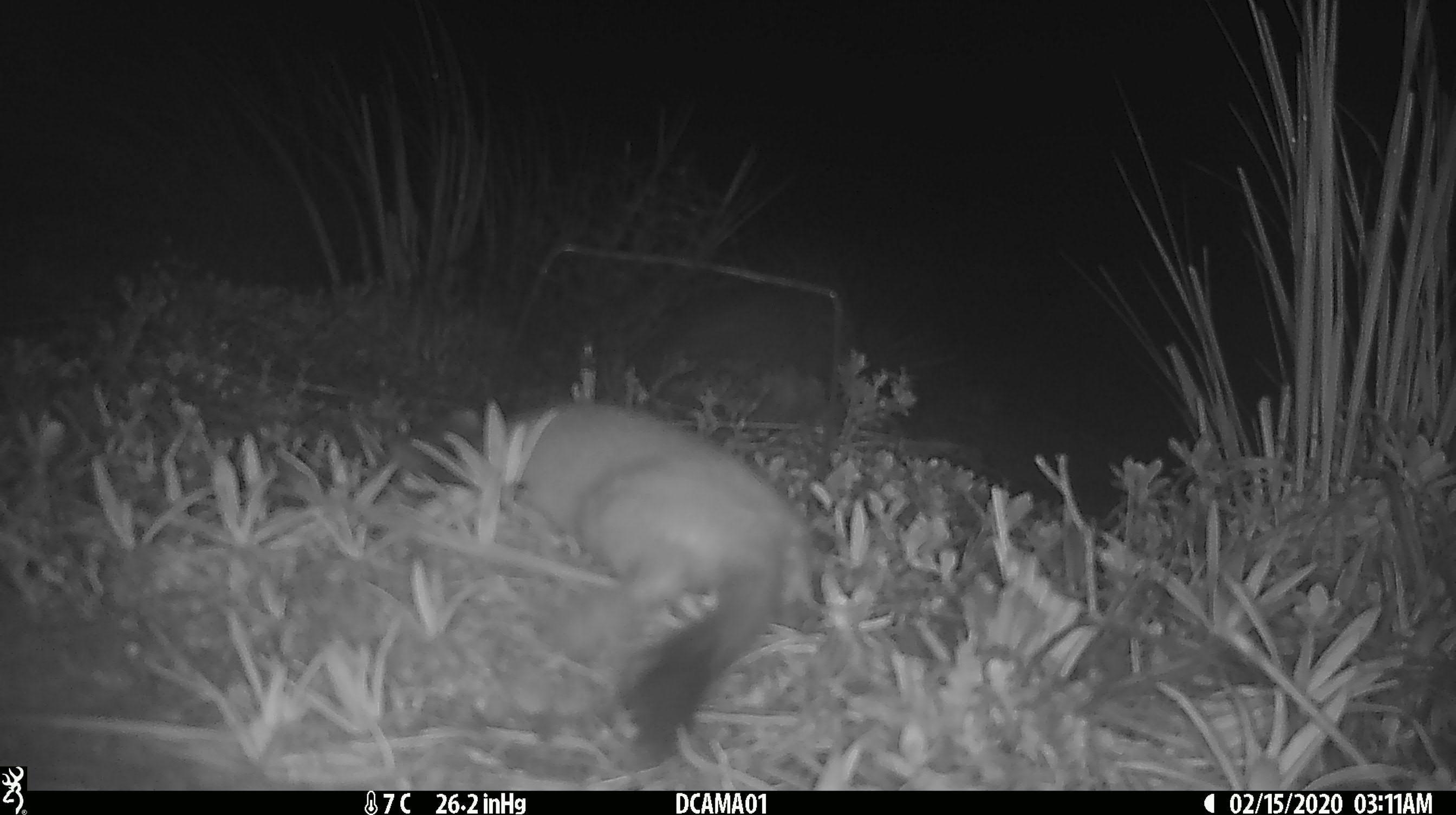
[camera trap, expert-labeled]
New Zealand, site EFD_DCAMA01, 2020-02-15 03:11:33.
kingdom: Animalia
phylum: Chordata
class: Mammalia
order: Carnivora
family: Mustelidae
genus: Mustela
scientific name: Mustela erminea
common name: stoat